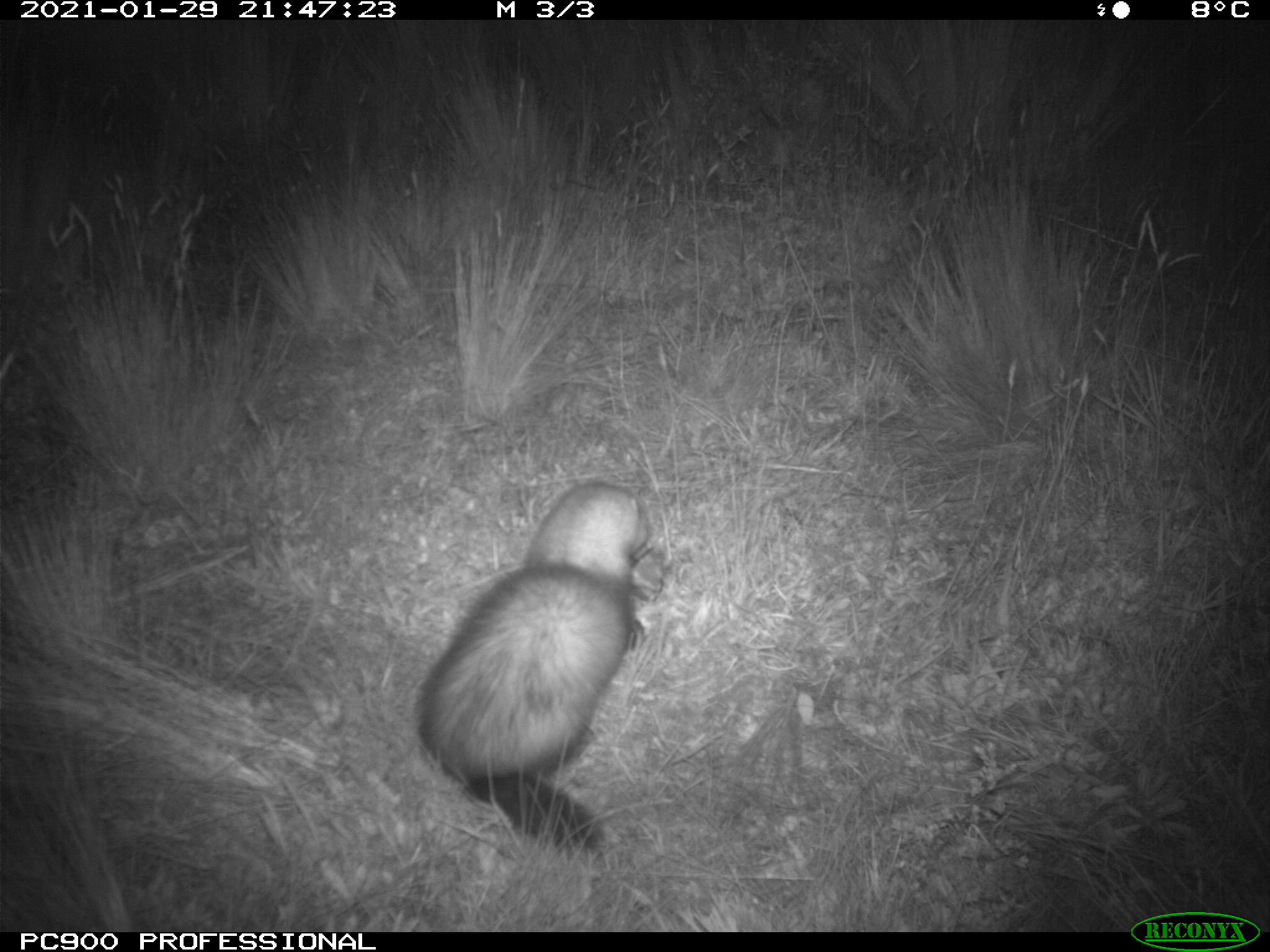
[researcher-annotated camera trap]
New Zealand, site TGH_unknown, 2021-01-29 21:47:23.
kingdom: Animalia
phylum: Chordata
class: Mammalia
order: Carnivora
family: Mustelidae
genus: Mustela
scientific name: Mustela furo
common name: ferret